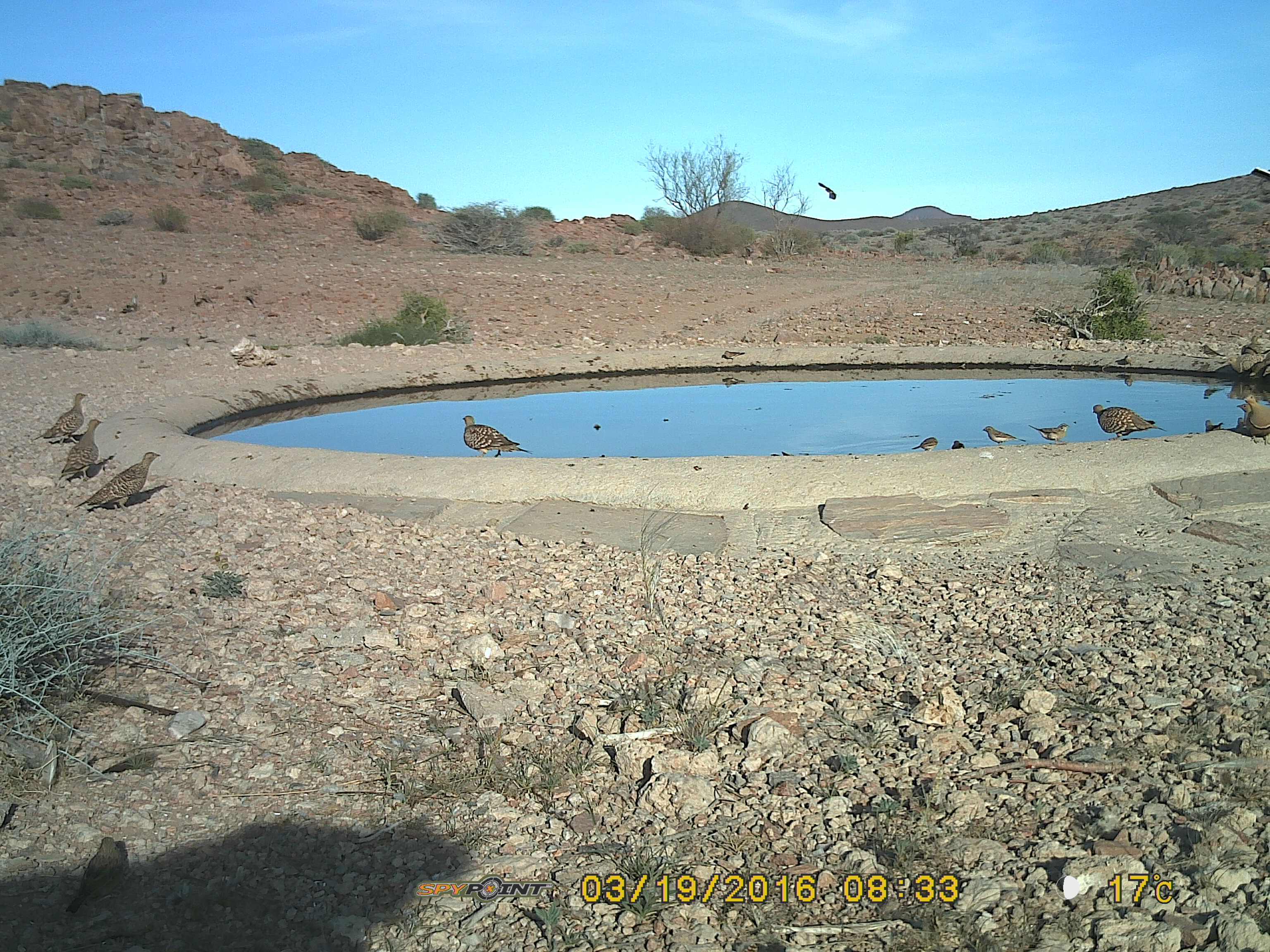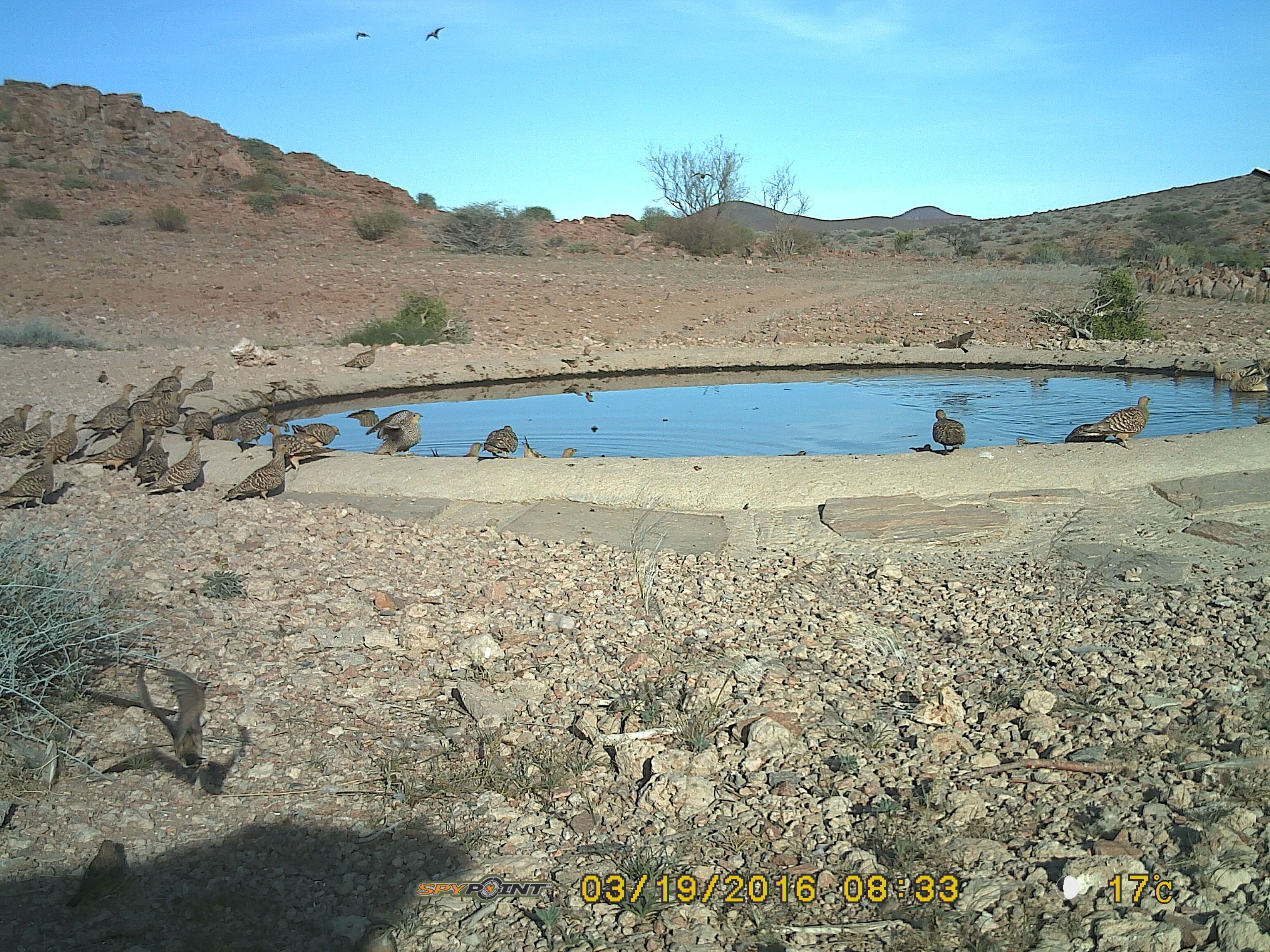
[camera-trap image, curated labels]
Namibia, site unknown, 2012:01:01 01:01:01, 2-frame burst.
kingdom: Animalia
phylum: Chordata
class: Aves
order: Pterocliformes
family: Pteroclidae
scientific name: Pteroclidae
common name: sandgrouse